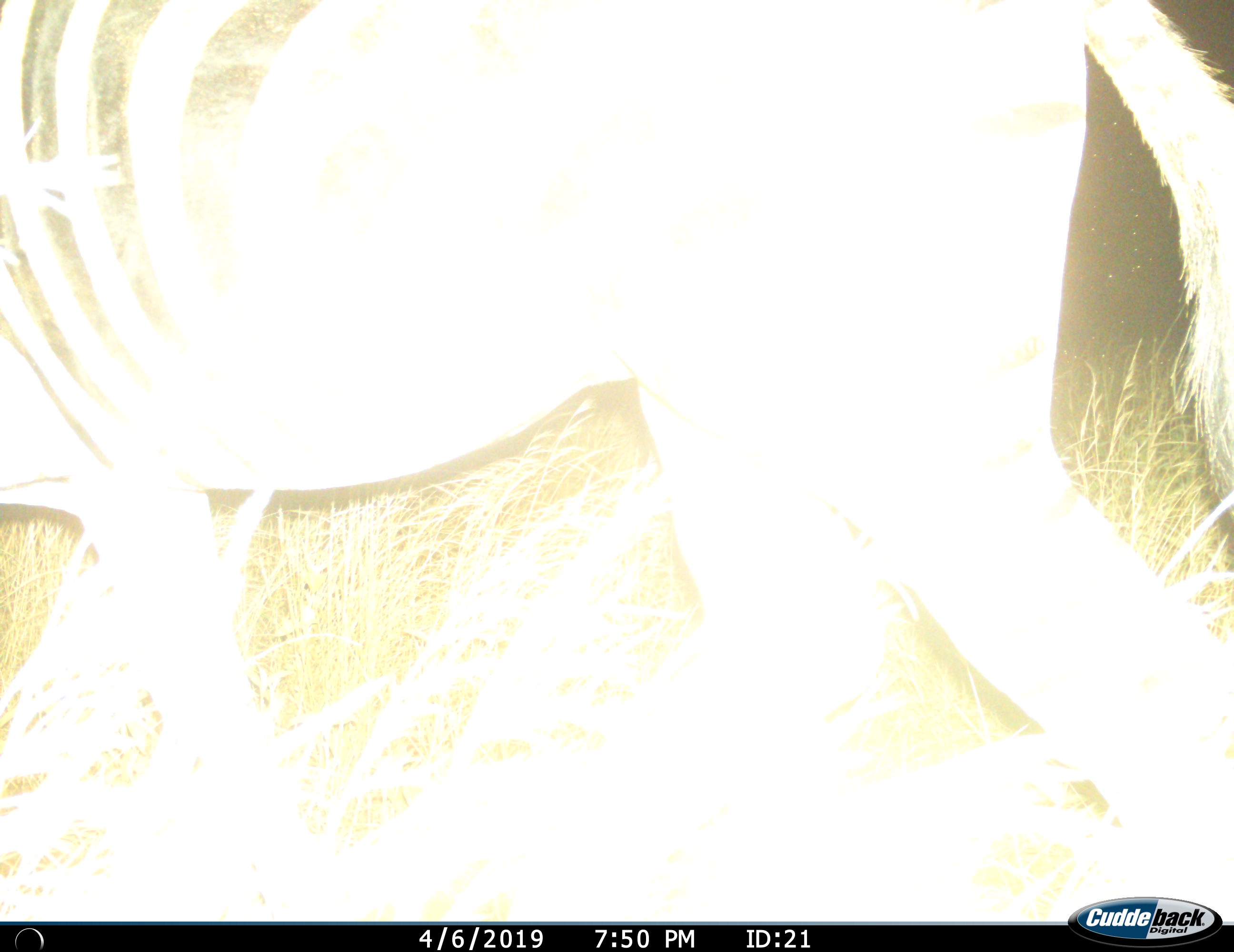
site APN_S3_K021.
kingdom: Animalia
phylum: Chordata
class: Mammalia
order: Perissodactyla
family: Equidae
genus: Equus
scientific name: Equus quagga burchellii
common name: burchell's zebra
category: zebraburchells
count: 1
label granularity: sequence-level